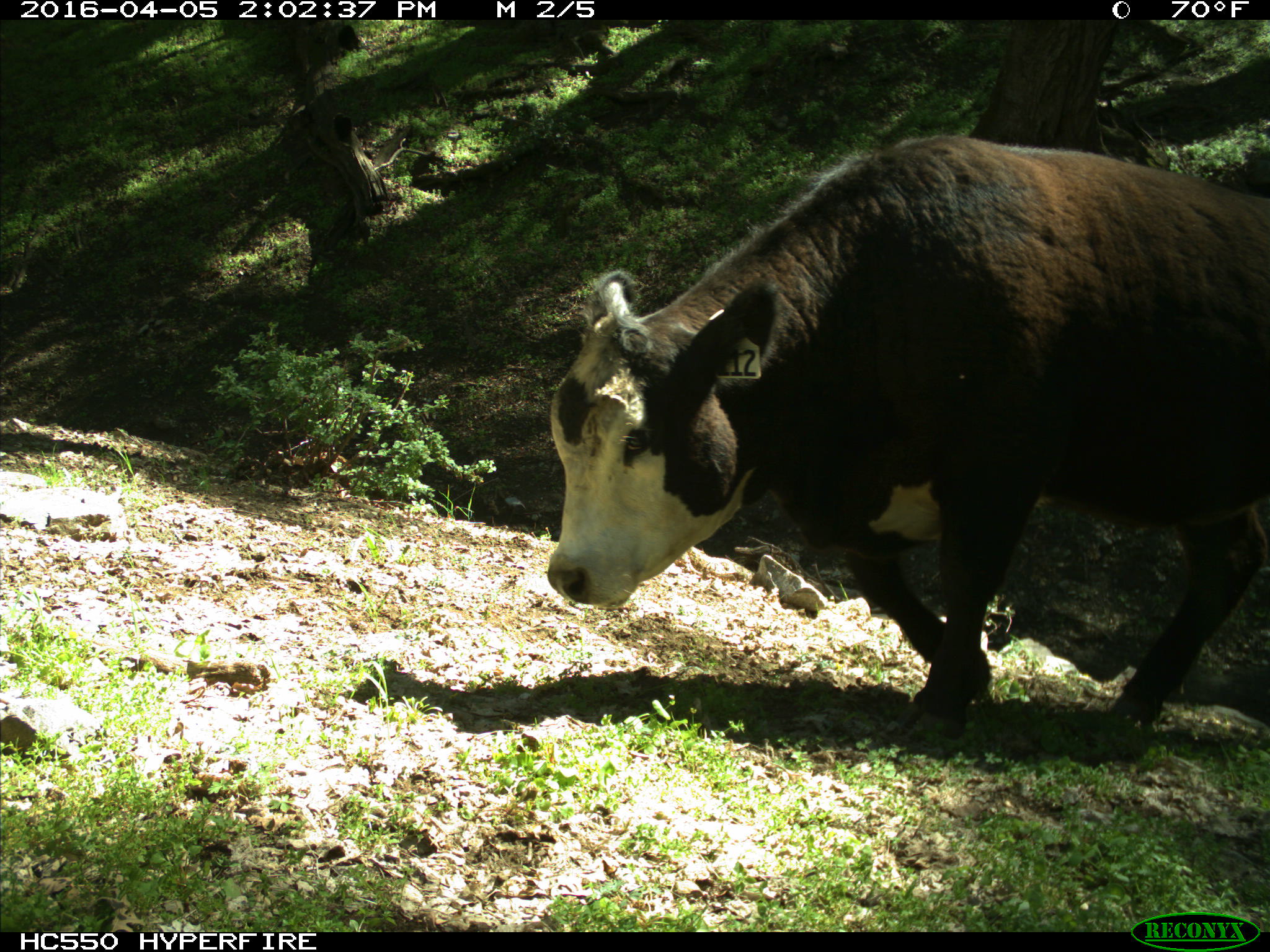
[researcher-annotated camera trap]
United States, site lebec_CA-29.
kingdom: Animalia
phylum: Chordata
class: Mammalia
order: Artiodactyla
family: Bovidae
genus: Bos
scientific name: Bos taurus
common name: domestic cow